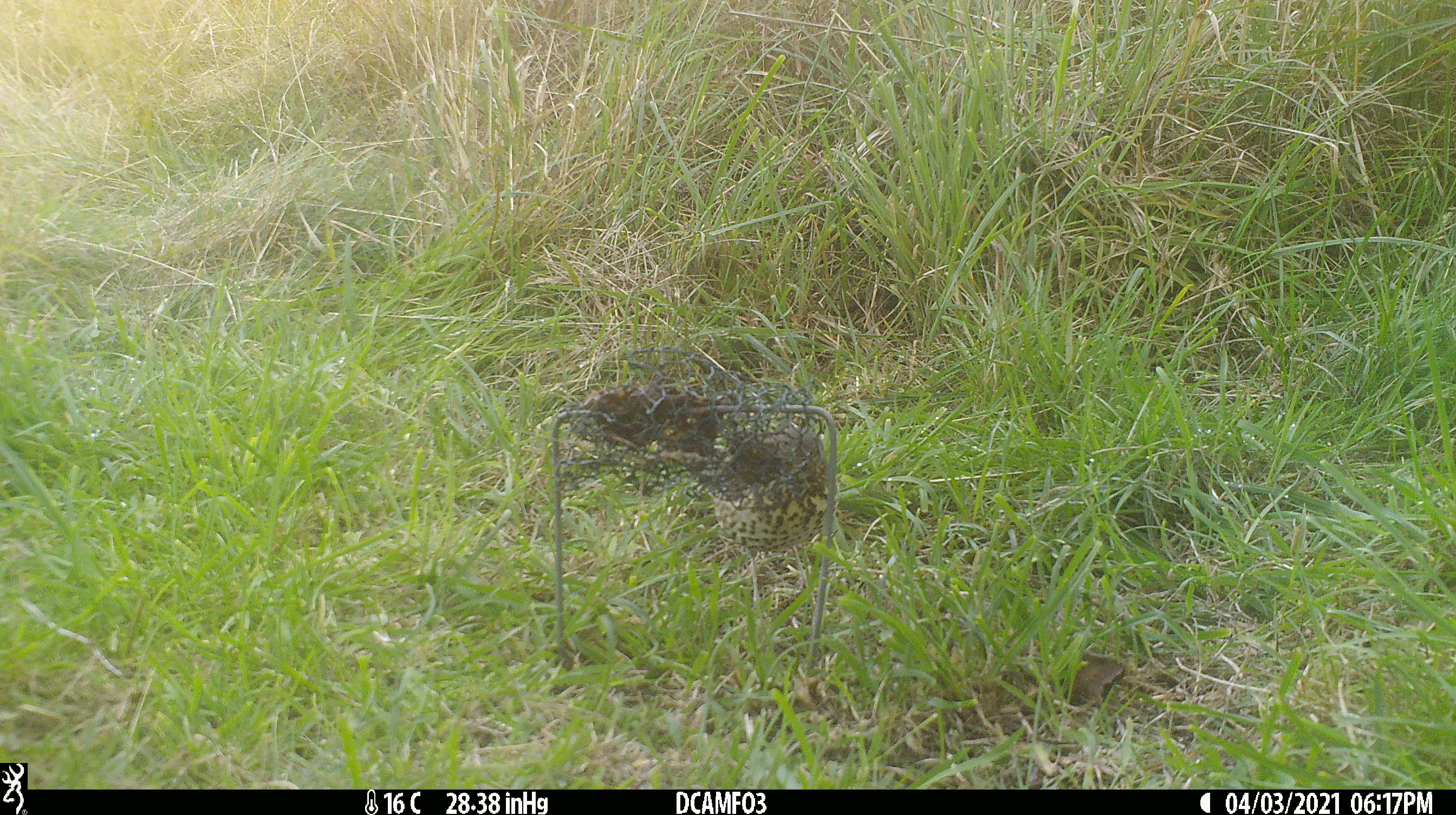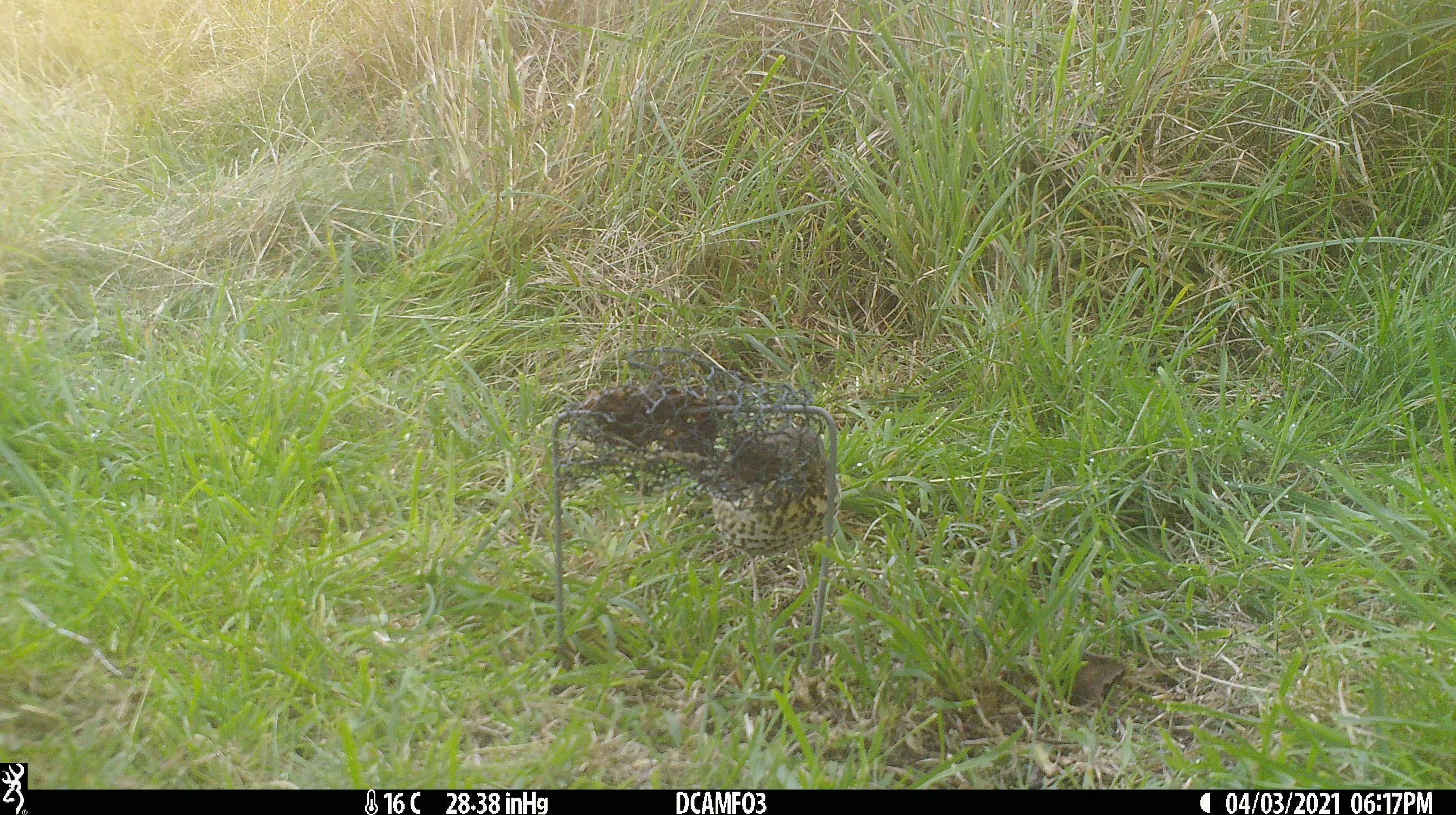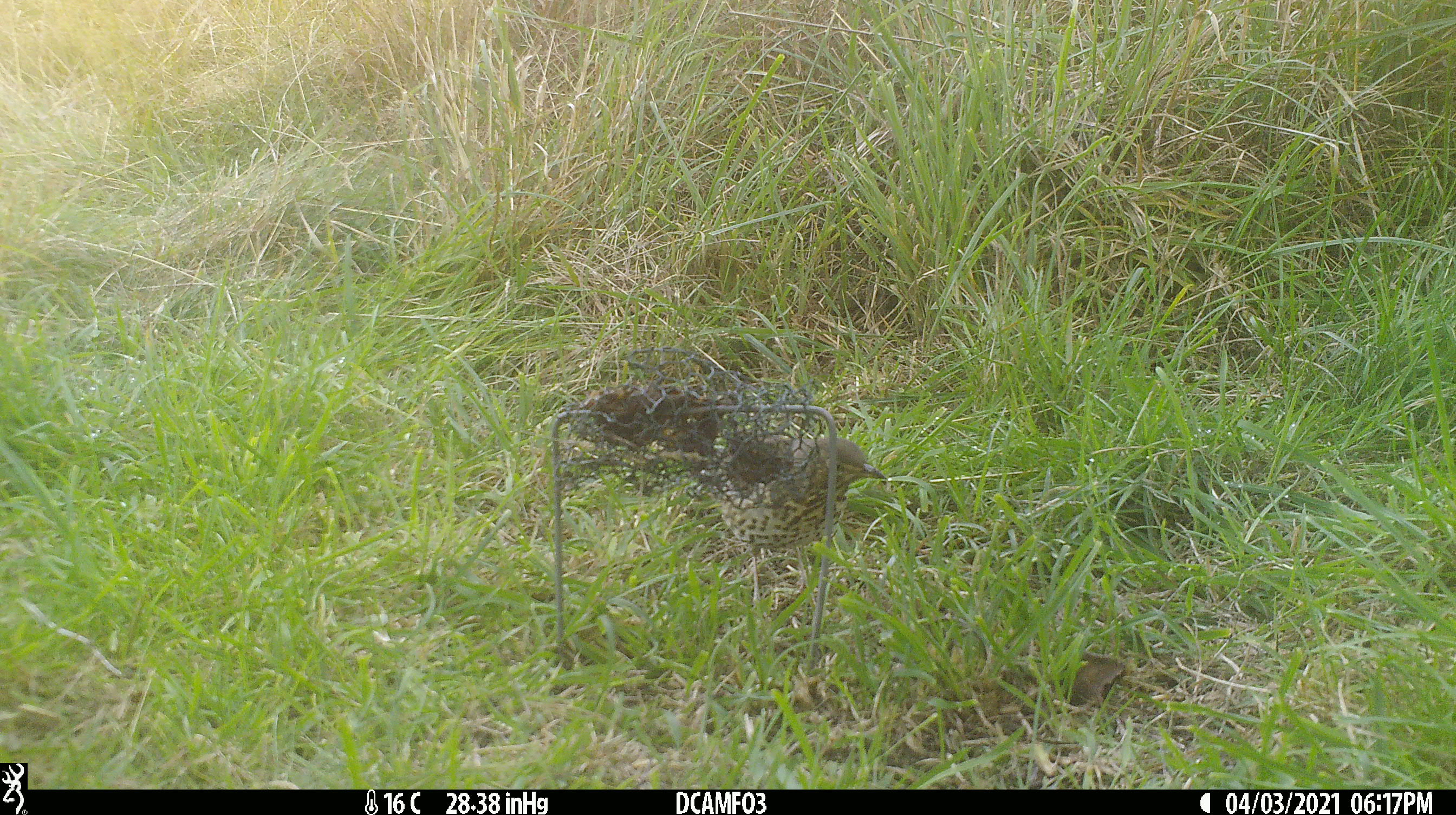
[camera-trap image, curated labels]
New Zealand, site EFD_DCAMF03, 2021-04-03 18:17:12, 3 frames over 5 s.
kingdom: Animalia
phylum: Chordata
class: Aves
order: Passeriformes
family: Turdidae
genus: Turdus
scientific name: Turdus philomelos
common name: song thrush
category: thrush